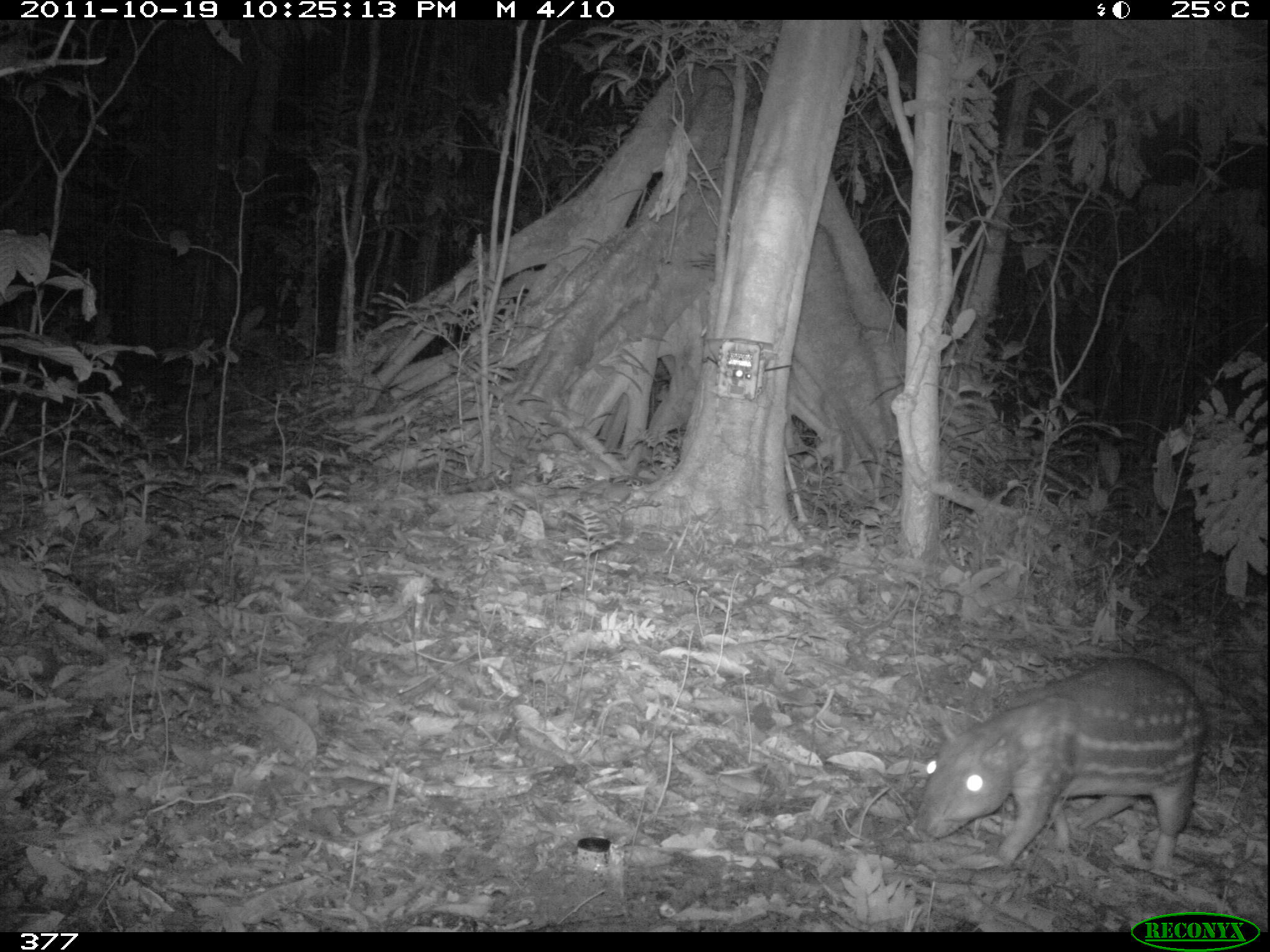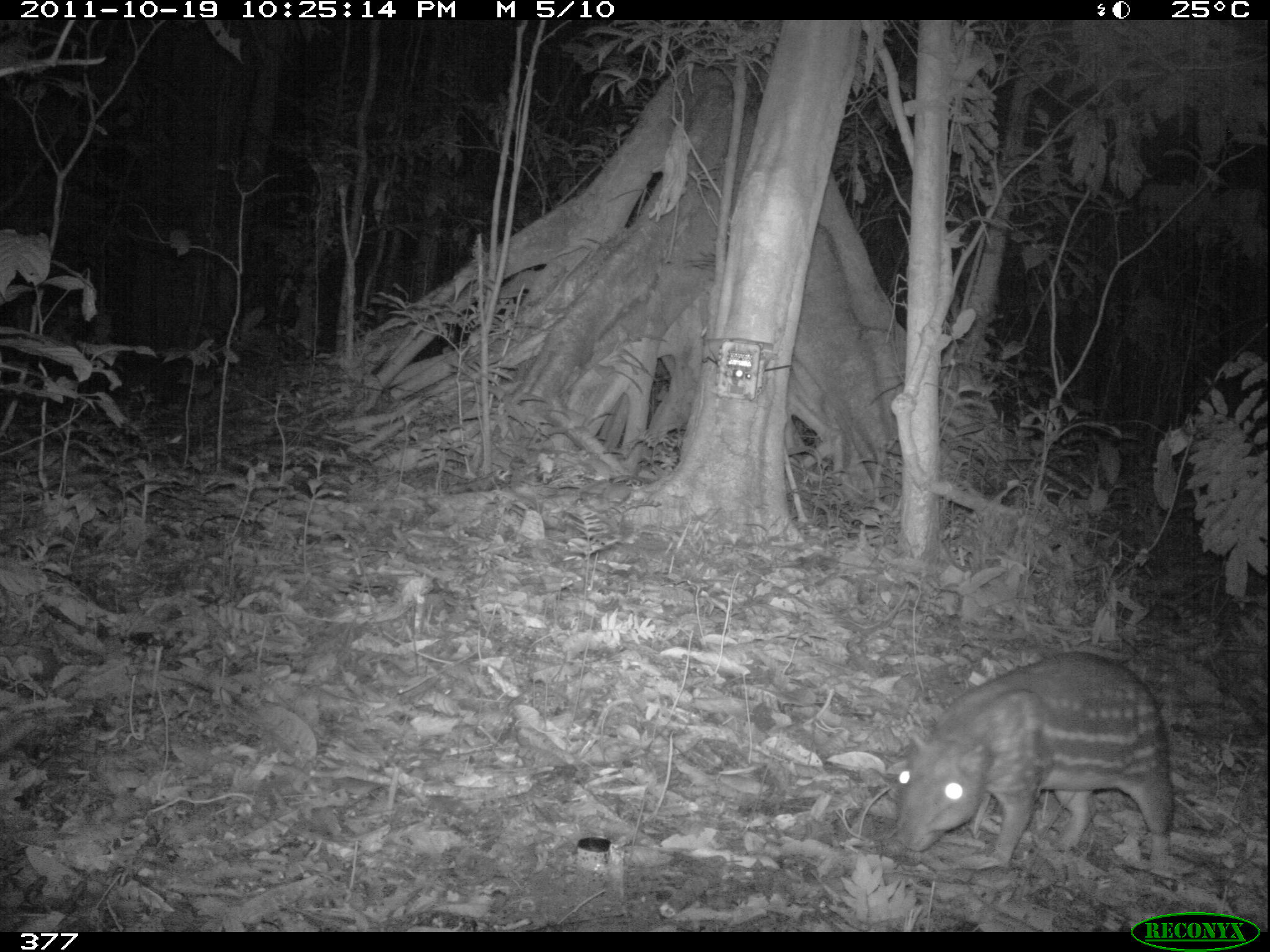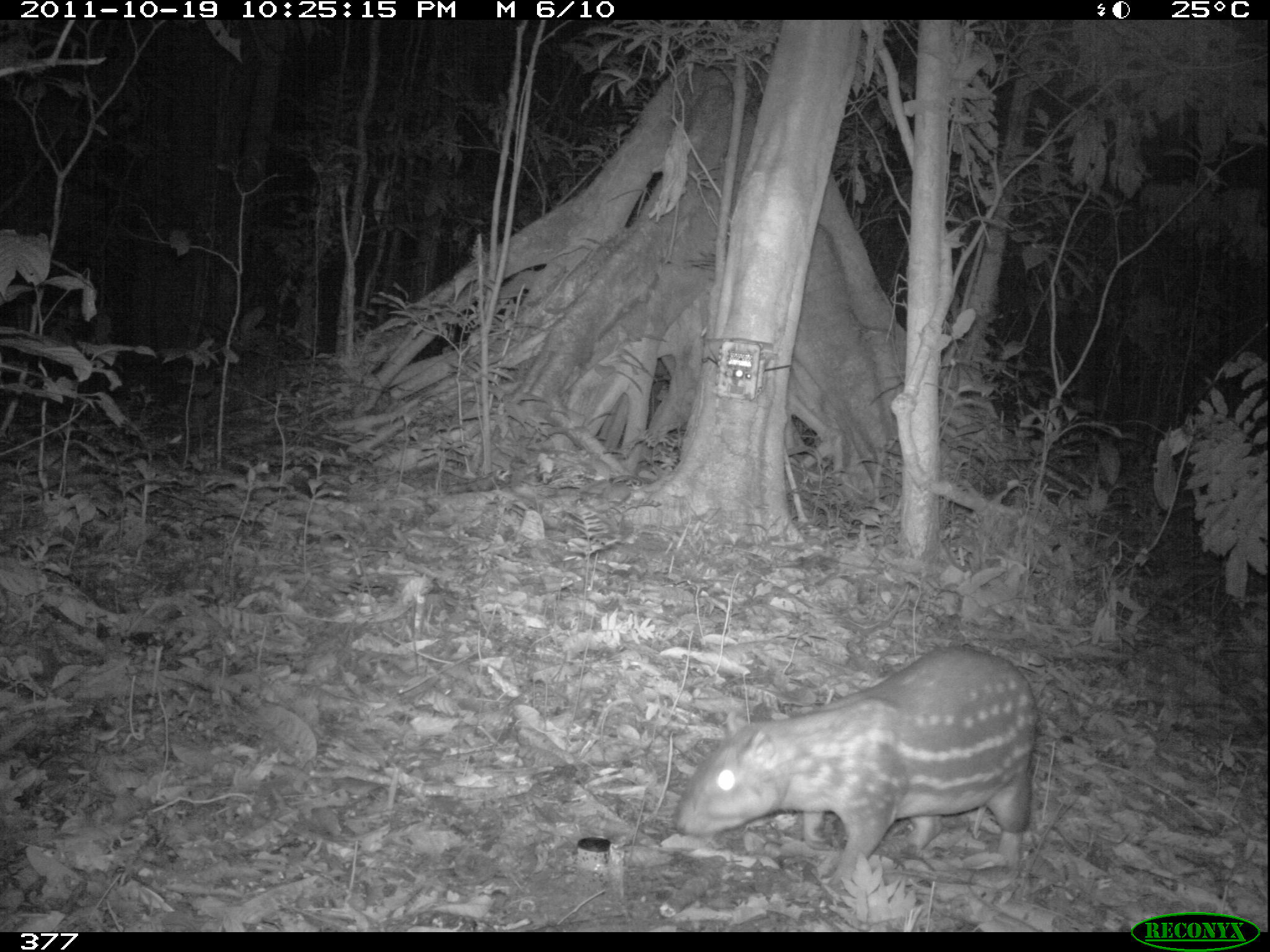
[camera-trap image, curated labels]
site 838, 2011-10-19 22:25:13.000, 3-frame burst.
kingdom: Animalia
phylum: Chordata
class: Mammalia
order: Rodentia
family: Cuniculidae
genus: Cuniculus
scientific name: Cuniculus paca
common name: spotted paca